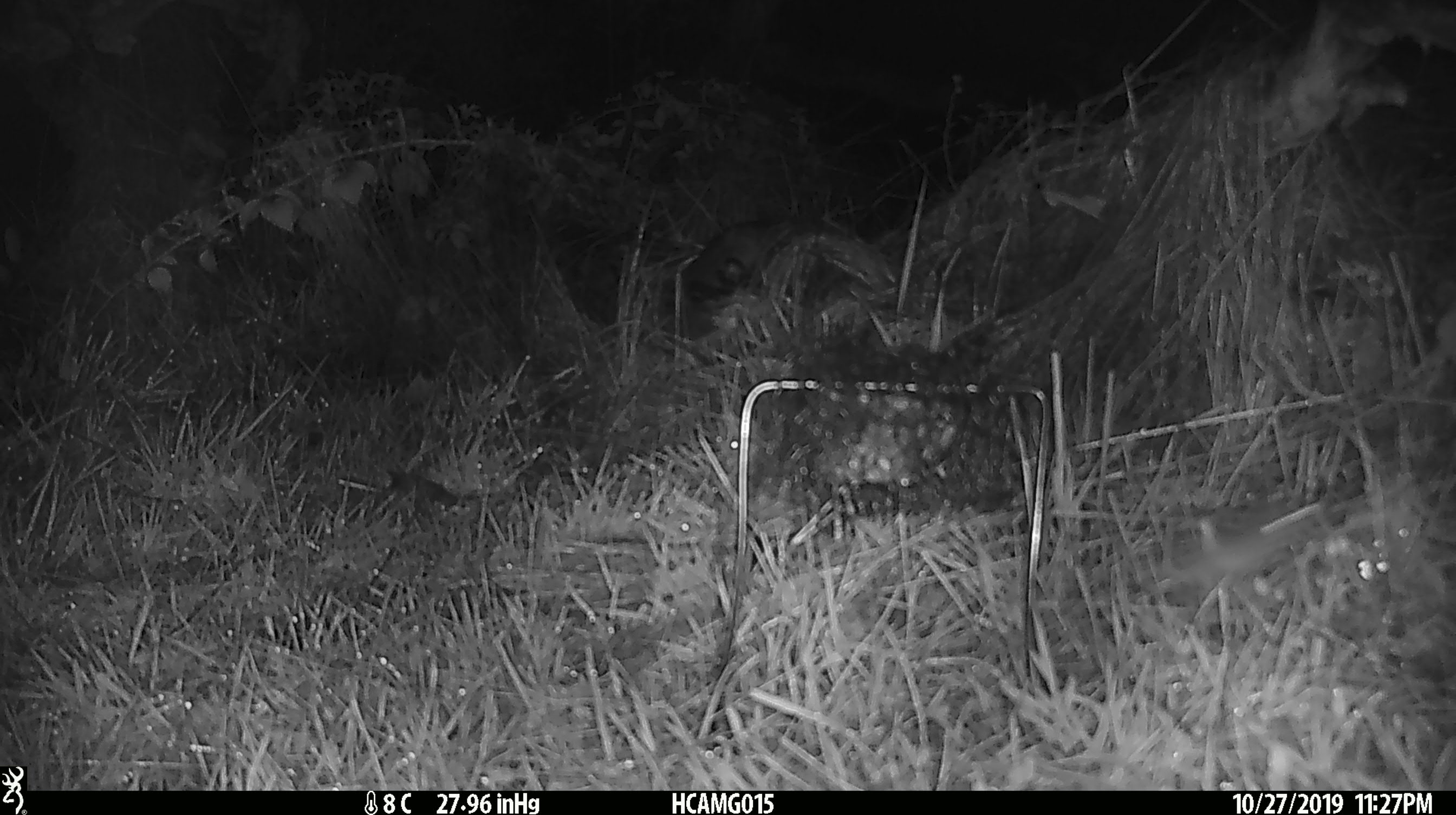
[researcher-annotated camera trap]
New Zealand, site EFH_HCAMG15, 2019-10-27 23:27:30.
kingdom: Animalia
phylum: Chordata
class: Mammalia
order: Rodentia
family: Muridae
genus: Mus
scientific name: Mus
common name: mouse